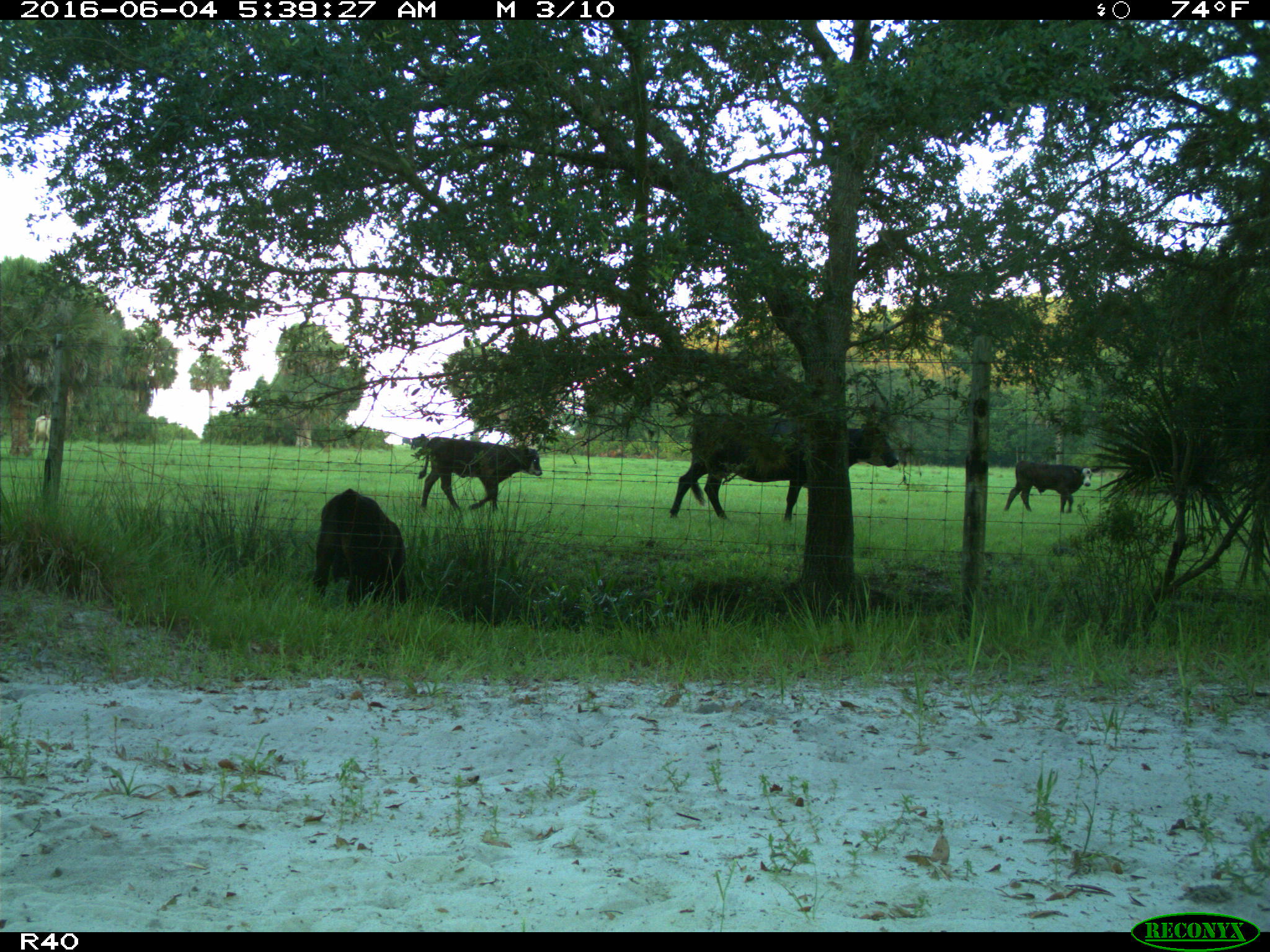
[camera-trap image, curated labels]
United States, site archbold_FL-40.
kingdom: Animalia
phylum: Chordata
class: Mammalia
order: Artiodactyla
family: Bovidae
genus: Bos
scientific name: Bos taurus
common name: domestic cow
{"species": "Bos taurus (domestic cow)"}